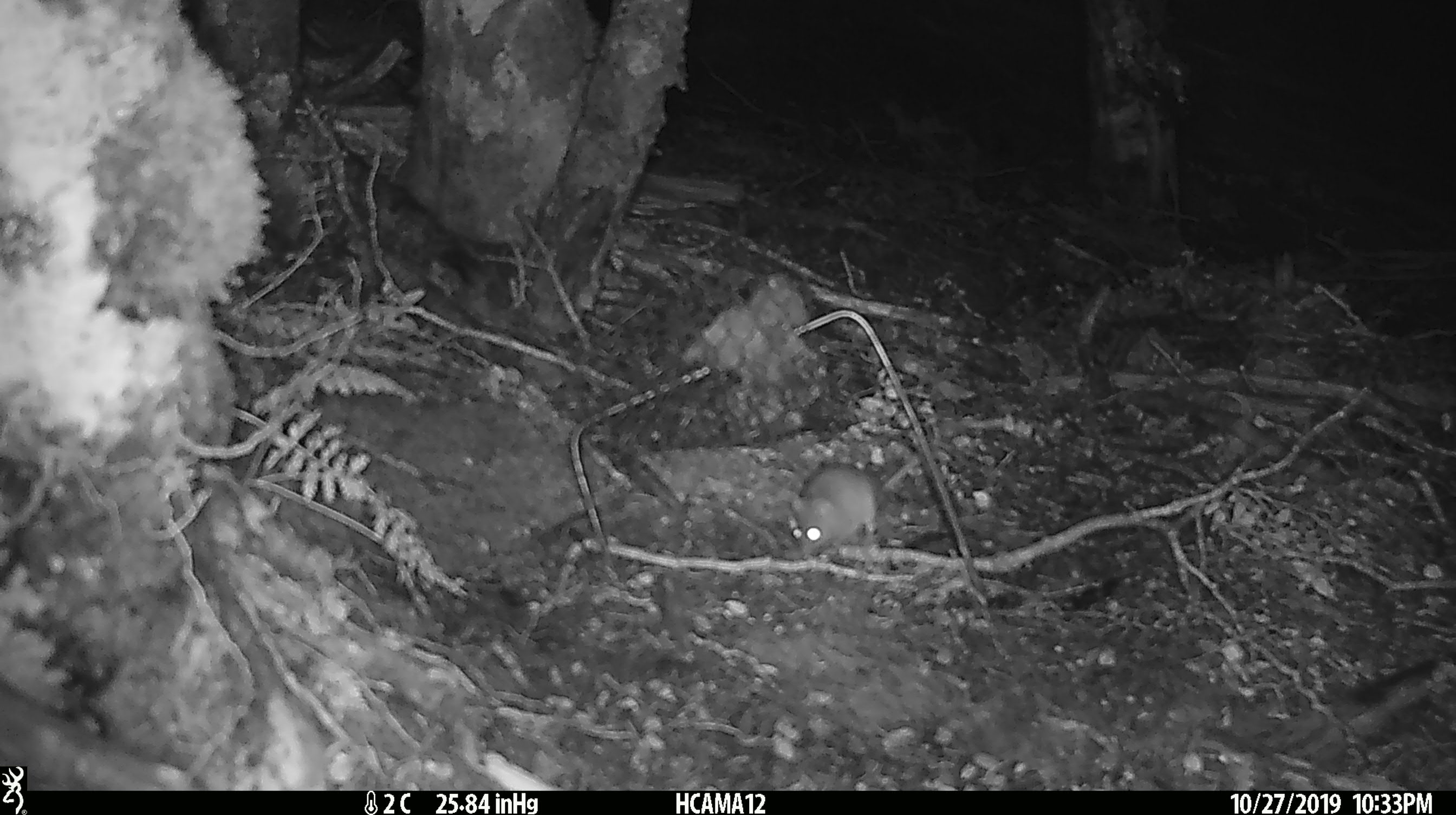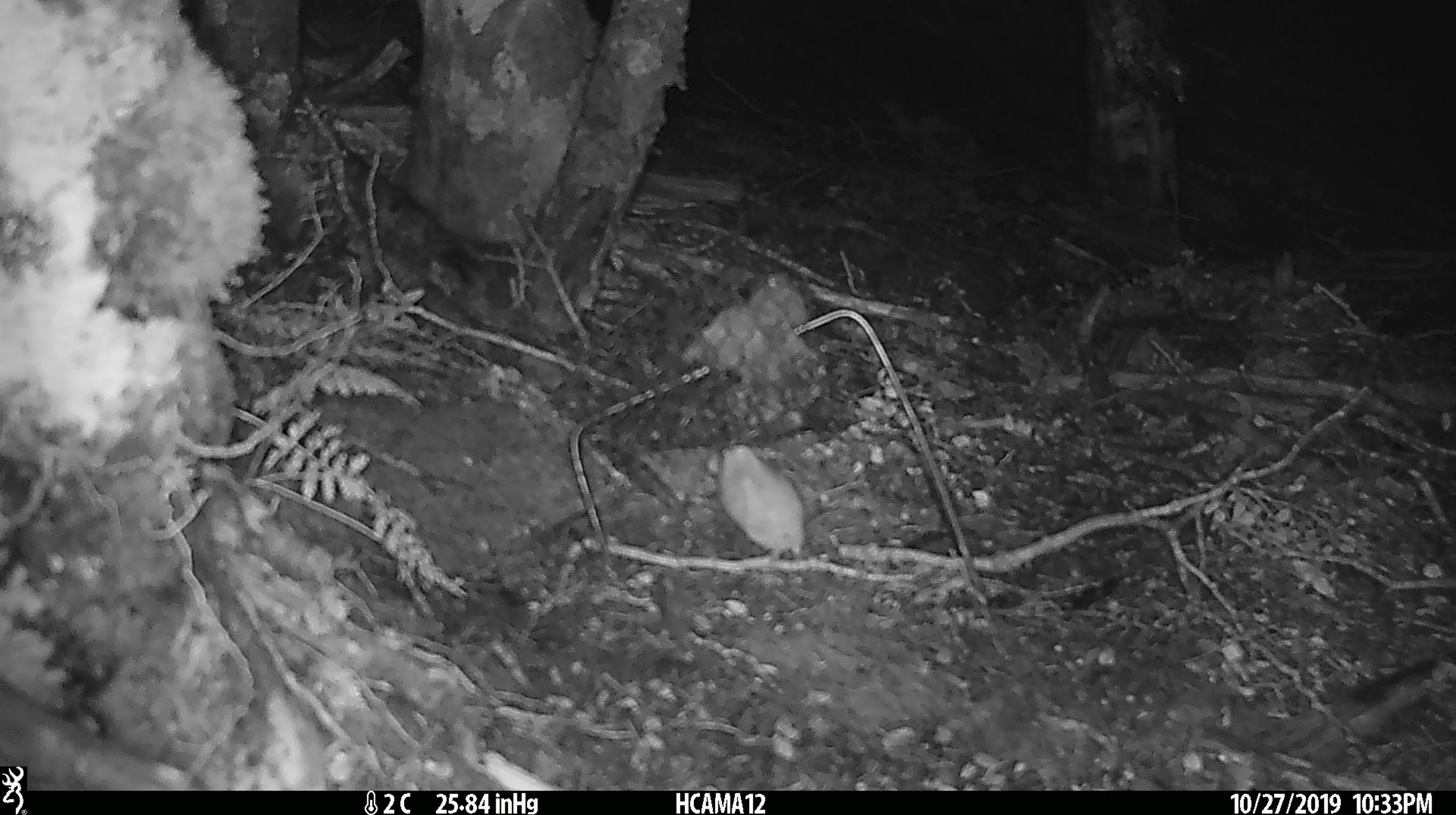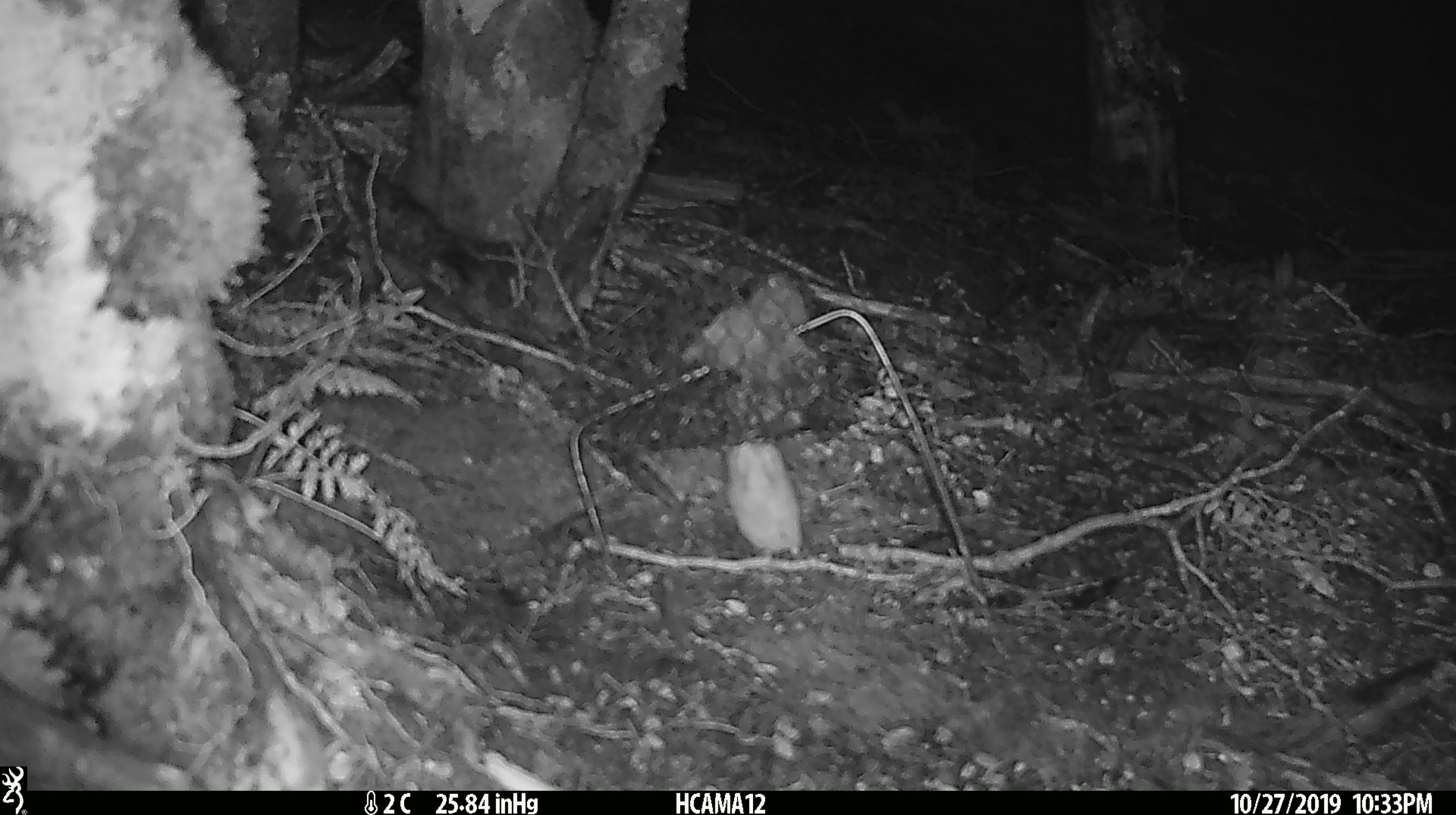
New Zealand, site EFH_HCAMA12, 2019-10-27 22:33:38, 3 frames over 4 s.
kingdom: Animalia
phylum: Chordata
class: Mammalia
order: Rodentia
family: Muridae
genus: Mus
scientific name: Mus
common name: mouse